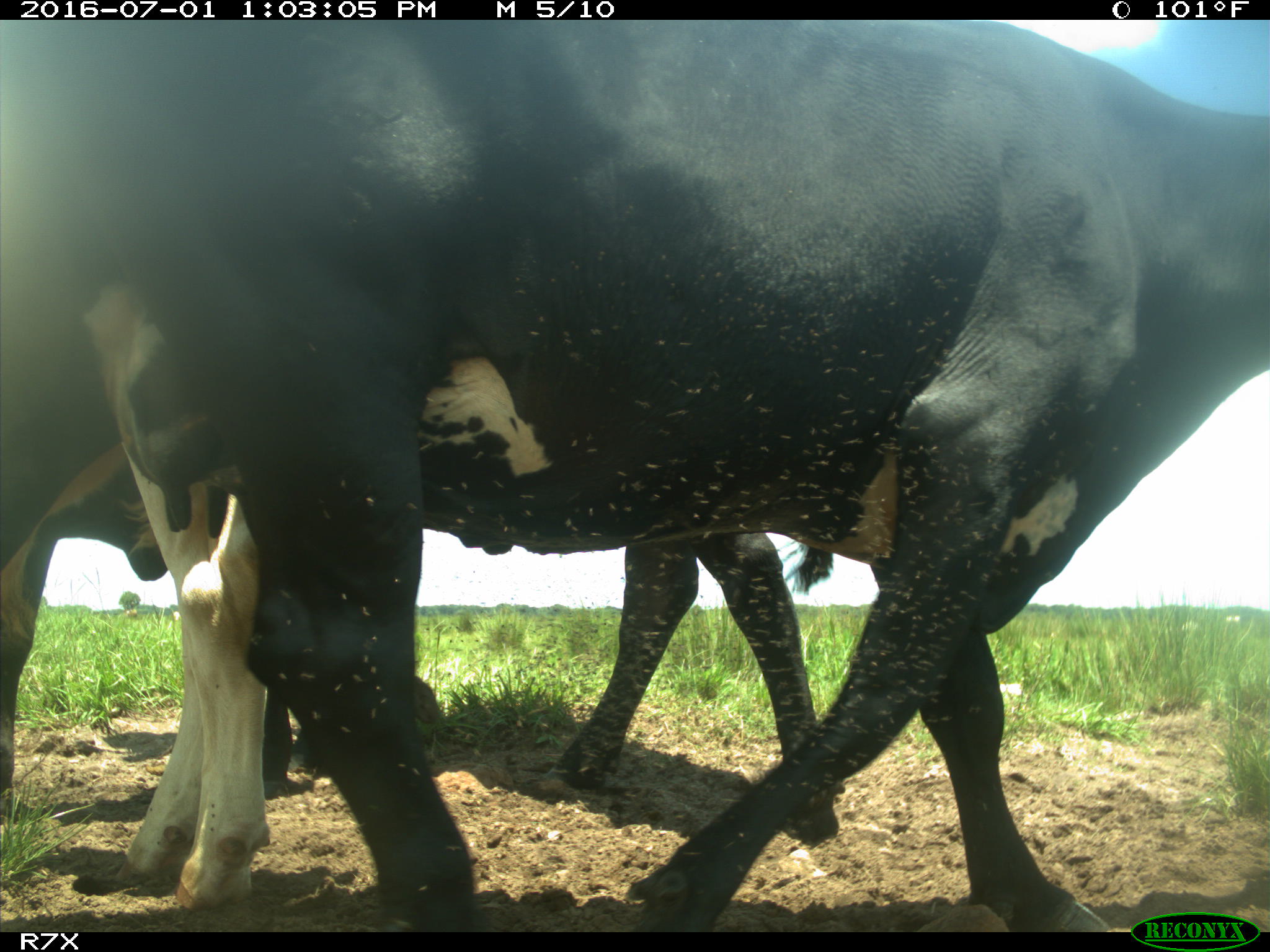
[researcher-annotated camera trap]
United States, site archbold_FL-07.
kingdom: Animalia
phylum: Chordata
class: Mammalia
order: Artiodactyla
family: Bovidae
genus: Bos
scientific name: Bos taurus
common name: domestic cow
Bos taurus (domestic cow).